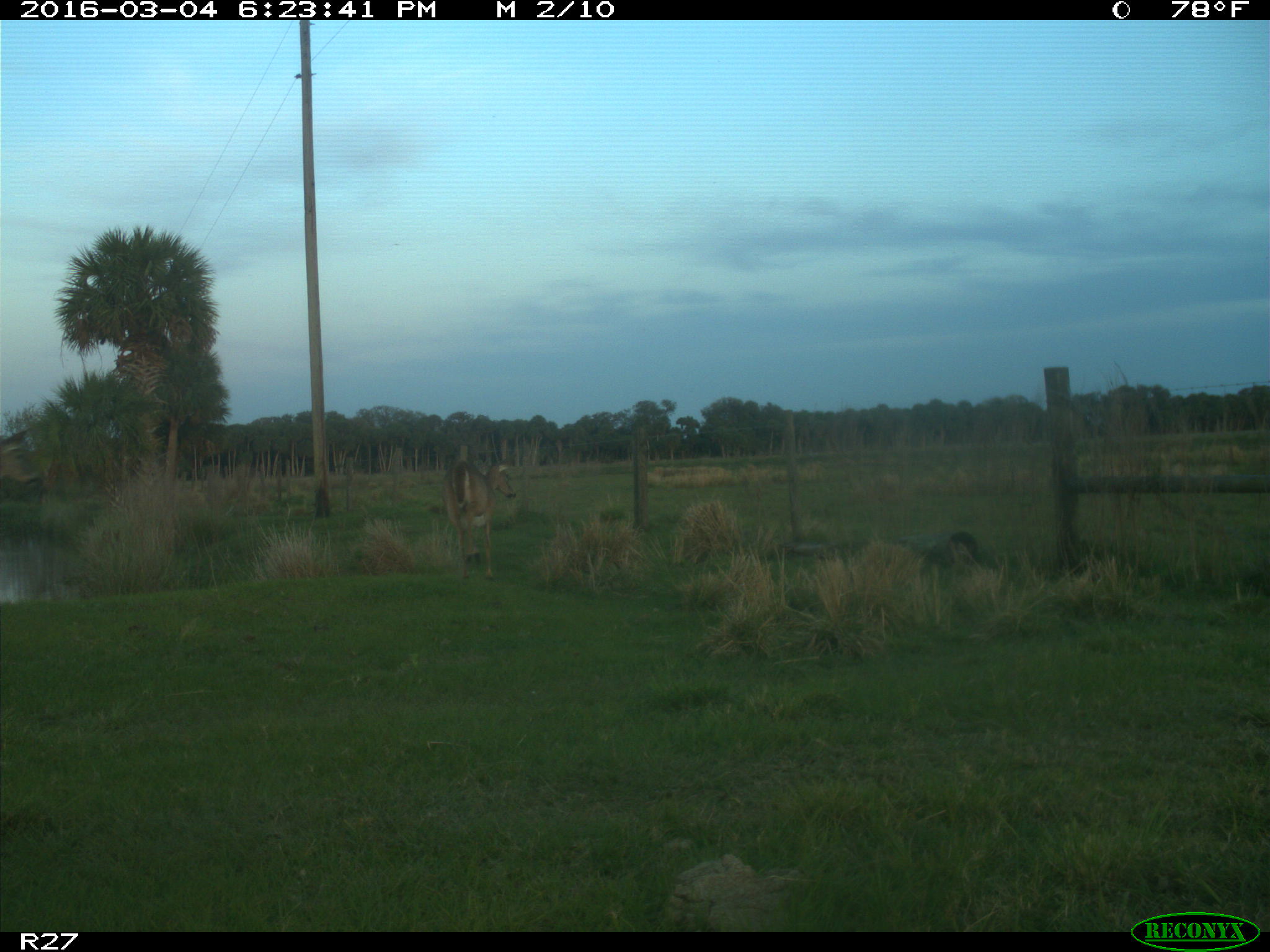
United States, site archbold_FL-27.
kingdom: Animalia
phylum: Chordata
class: Mammalia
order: Artiodactyla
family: Cervidae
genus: Odocoileus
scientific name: Odocoileus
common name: deer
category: unidentified deer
Unidentified deer (deer) (Odocoileus).